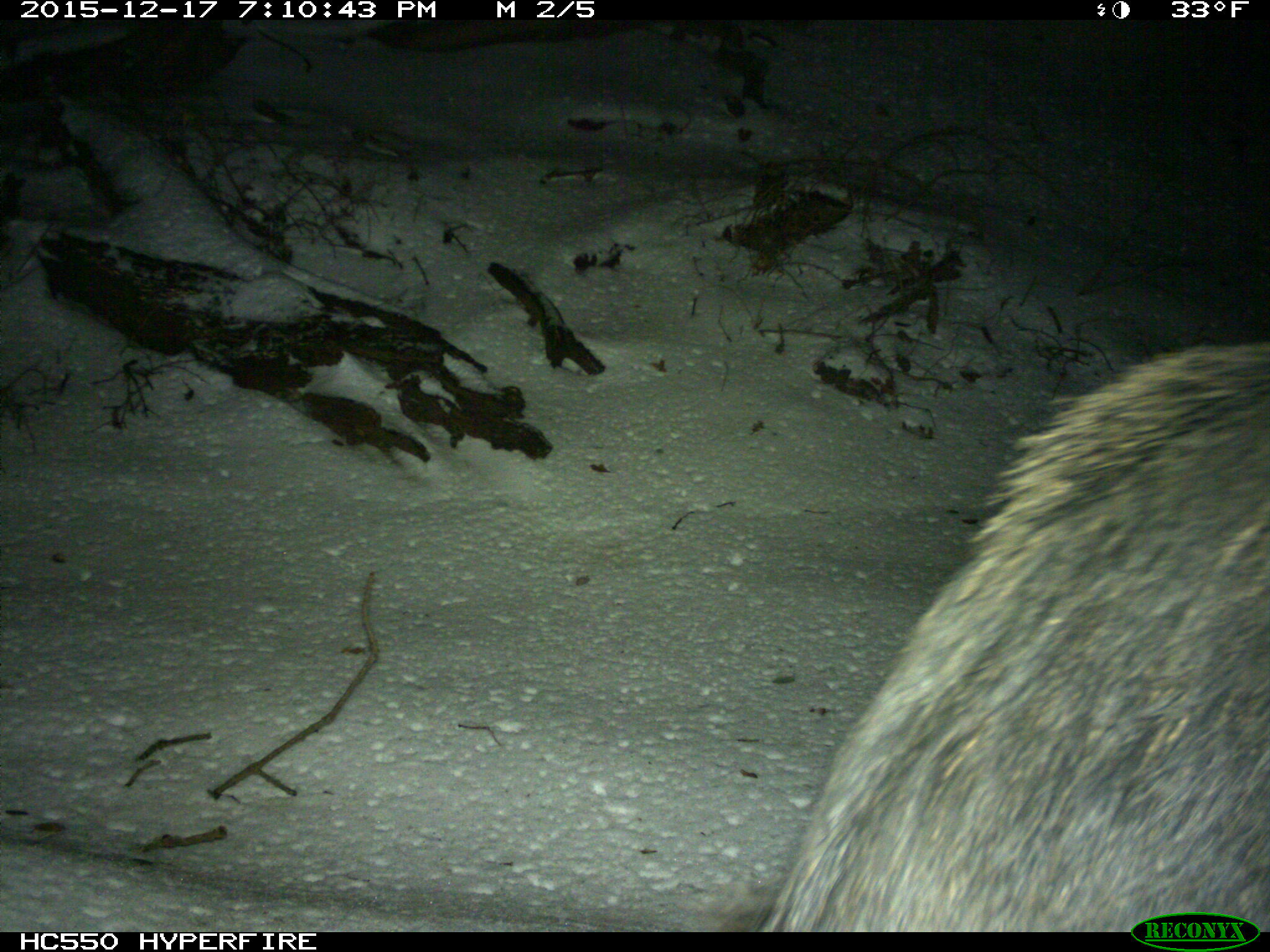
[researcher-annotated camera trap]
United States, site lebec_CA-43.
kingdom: Animalia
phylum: Chordata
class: Mammalia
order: Artiodactyla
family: Suidae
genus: Sus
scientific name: Sus scrofa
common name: wild boar